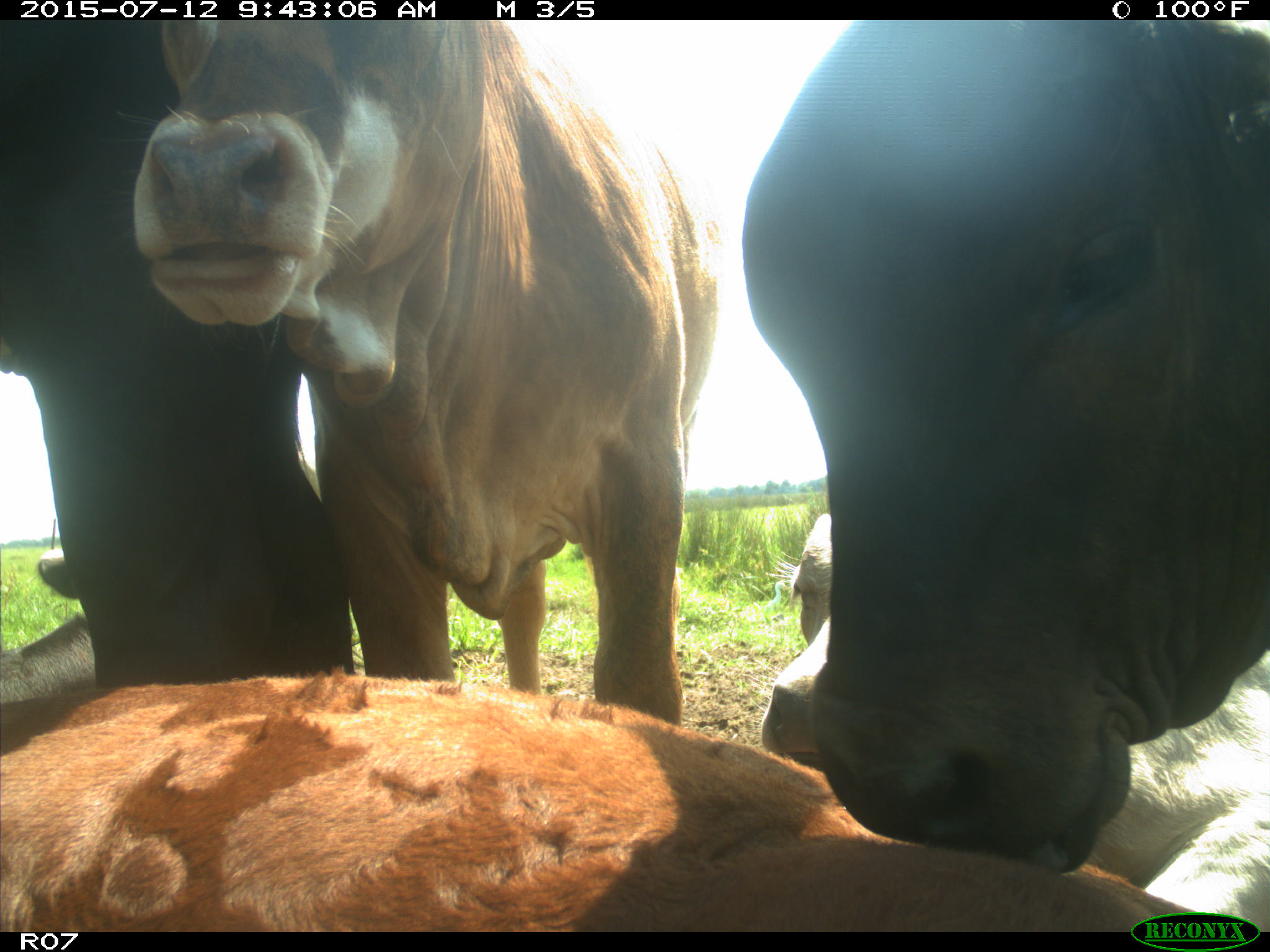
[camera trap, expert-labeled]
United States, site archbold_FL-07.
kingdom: Animalia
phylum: Chordata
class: Mammalia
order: Artiodactyla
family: Bovidae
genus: Bos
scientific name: Bos taurus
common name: domestic cow